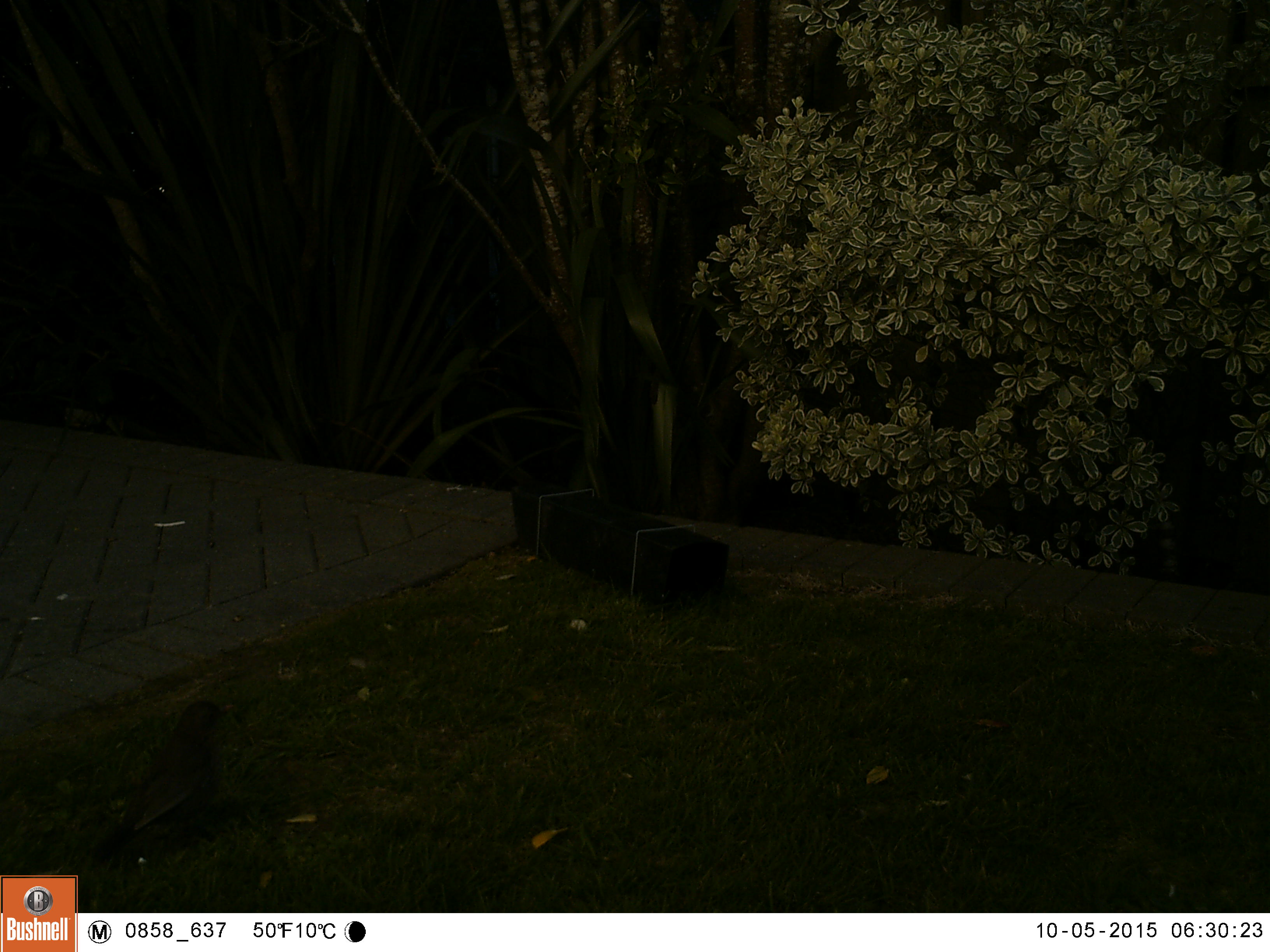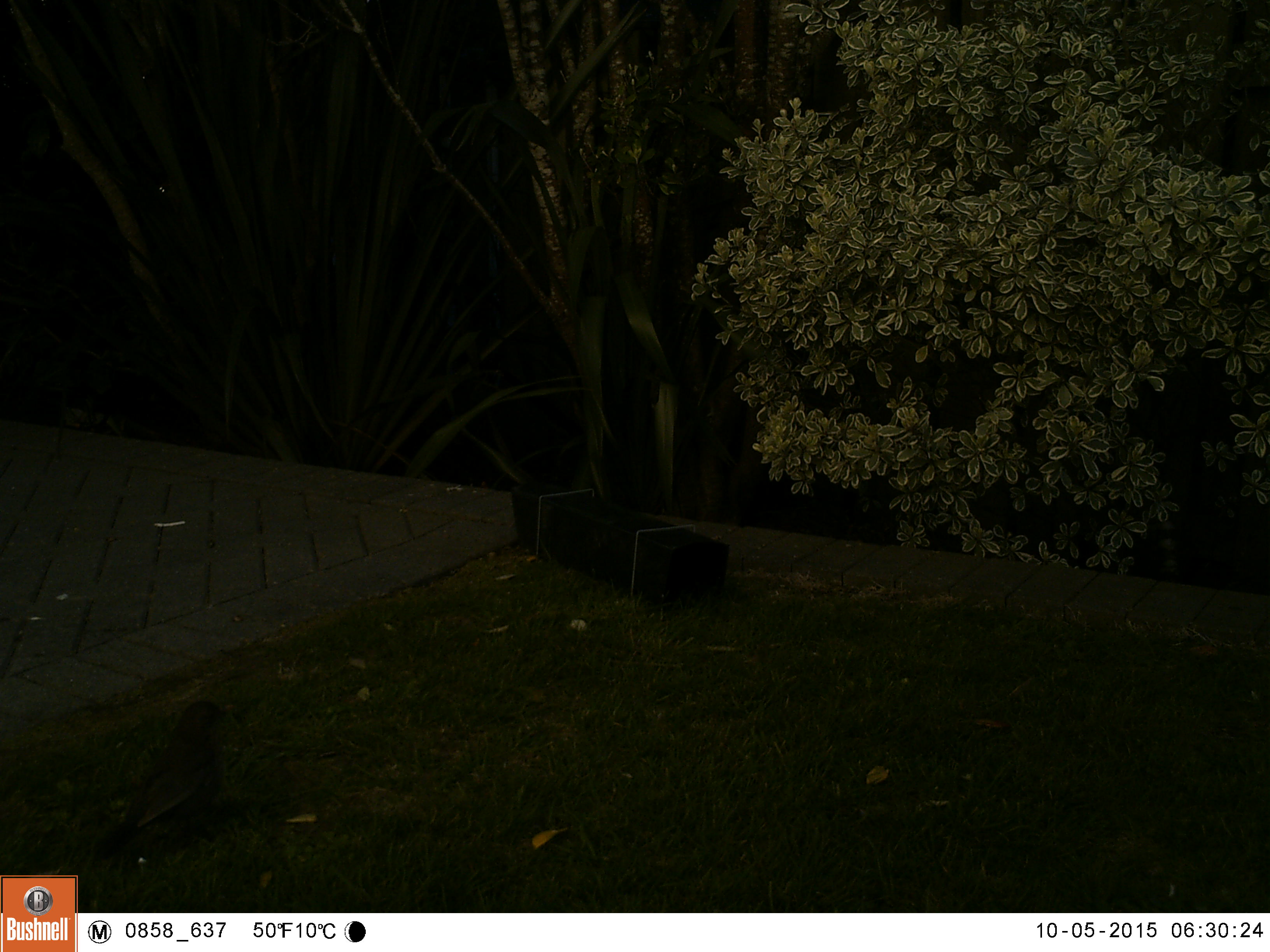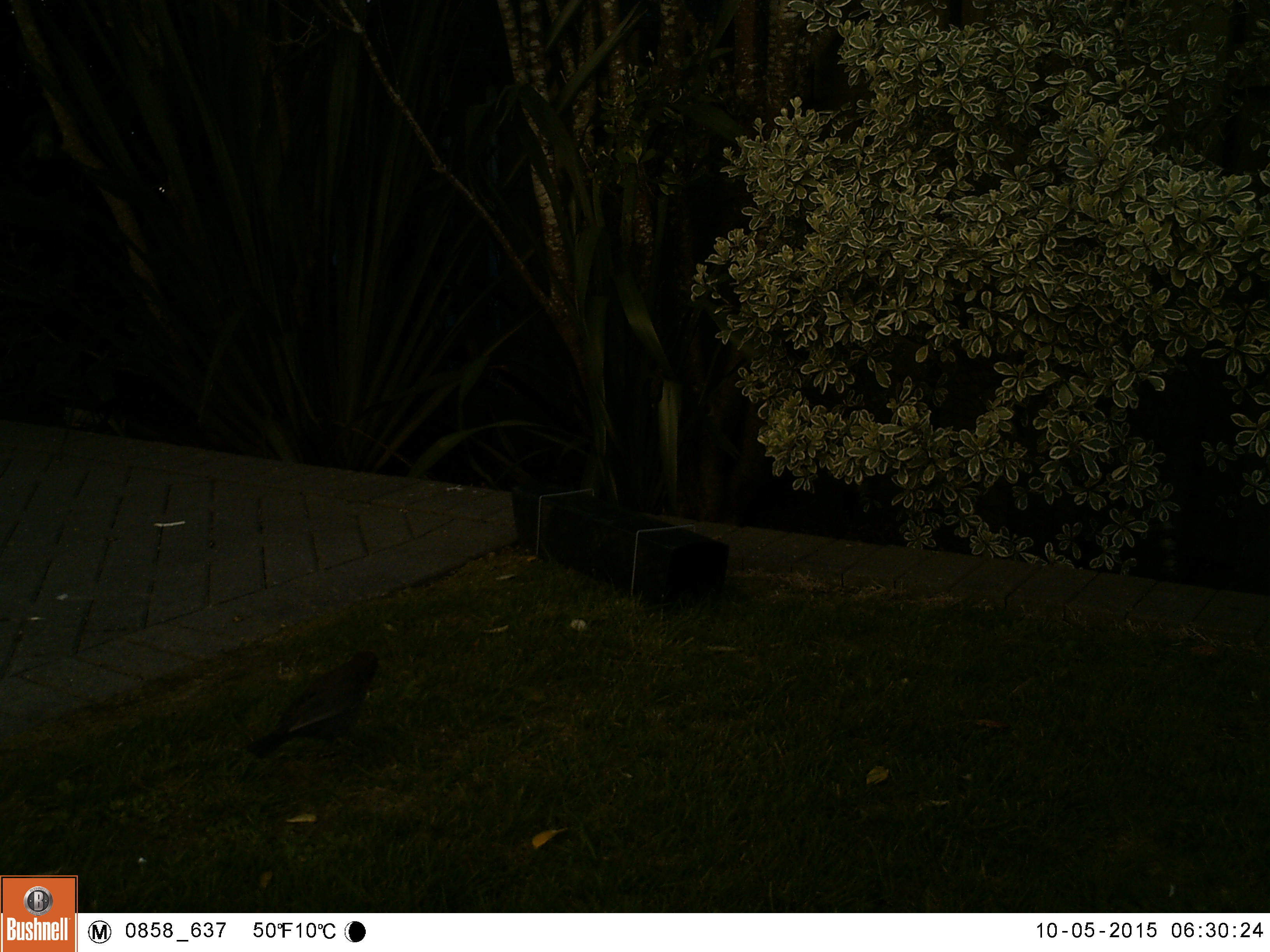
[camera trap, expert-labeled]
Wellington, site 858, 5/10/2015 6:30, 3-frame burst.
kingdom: Animalia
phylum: Chordata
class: Aves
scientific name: Aves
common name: bird